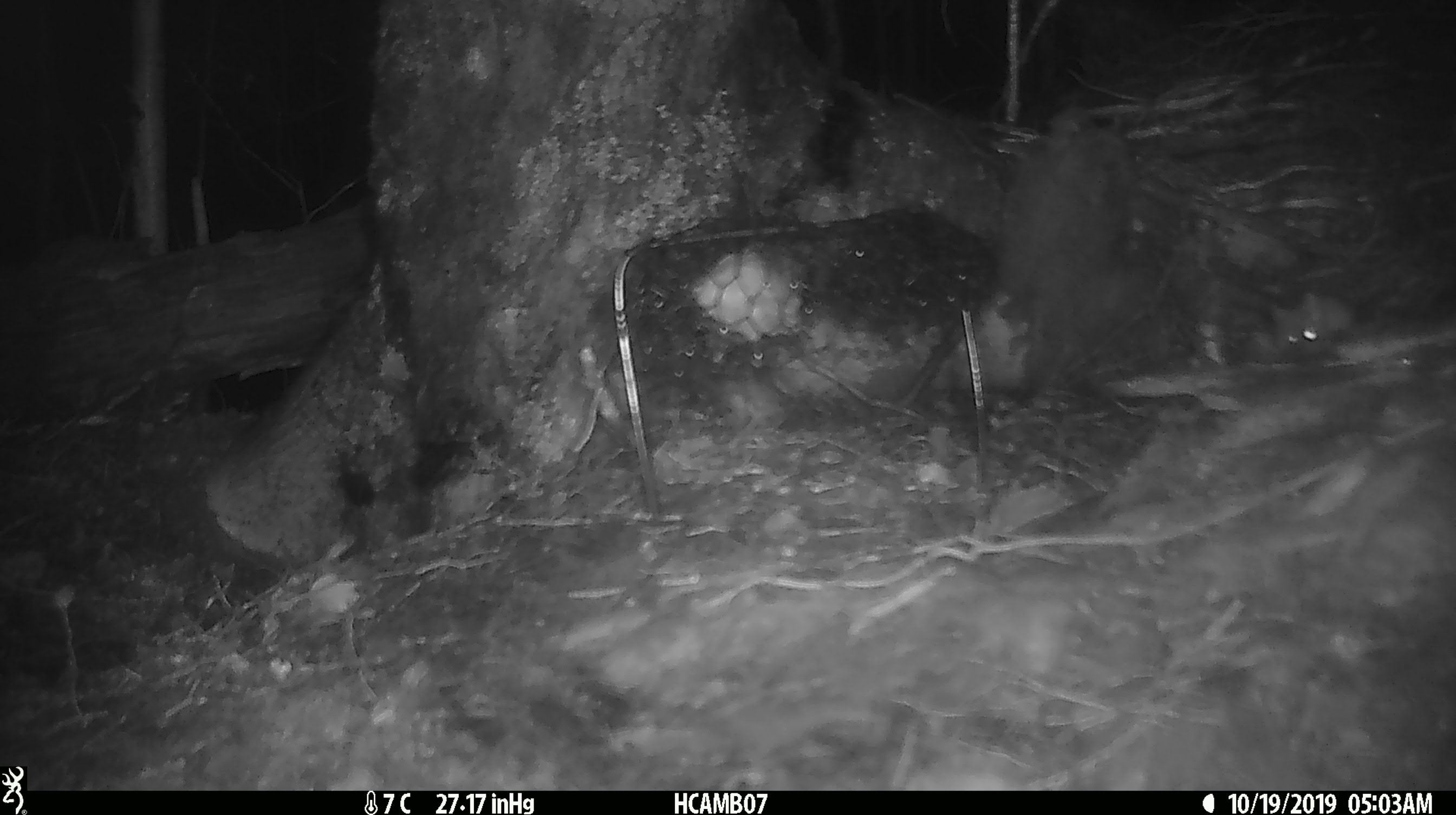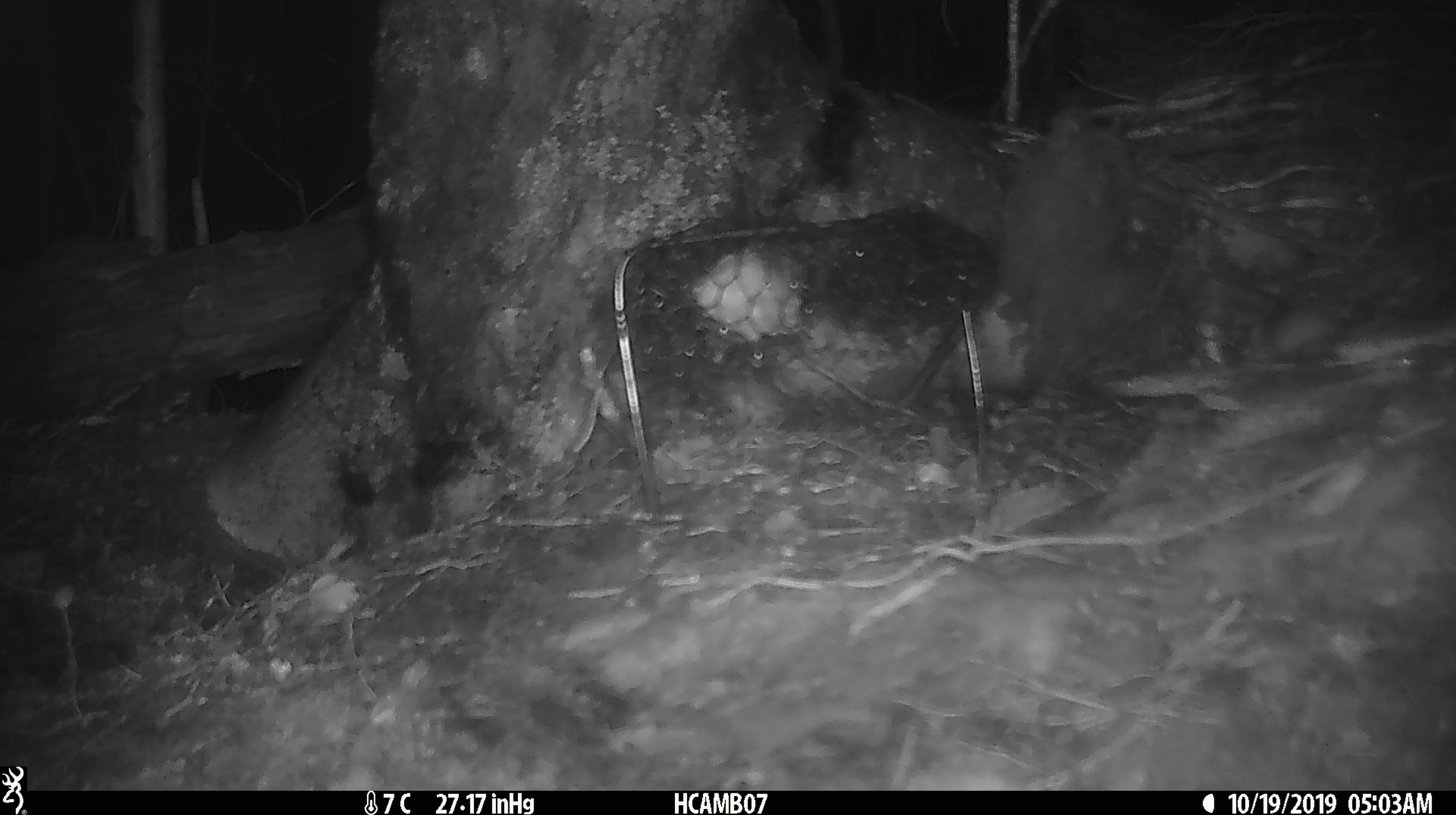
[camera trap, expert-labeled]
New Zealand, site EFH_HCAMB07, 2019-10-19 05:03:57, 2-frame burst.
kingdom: Animalia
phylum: Chordata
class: Mammalia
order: Rodentia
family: Muridae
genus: Mus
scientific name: Mus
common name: mouse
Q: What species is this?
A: Mouse (Mus).